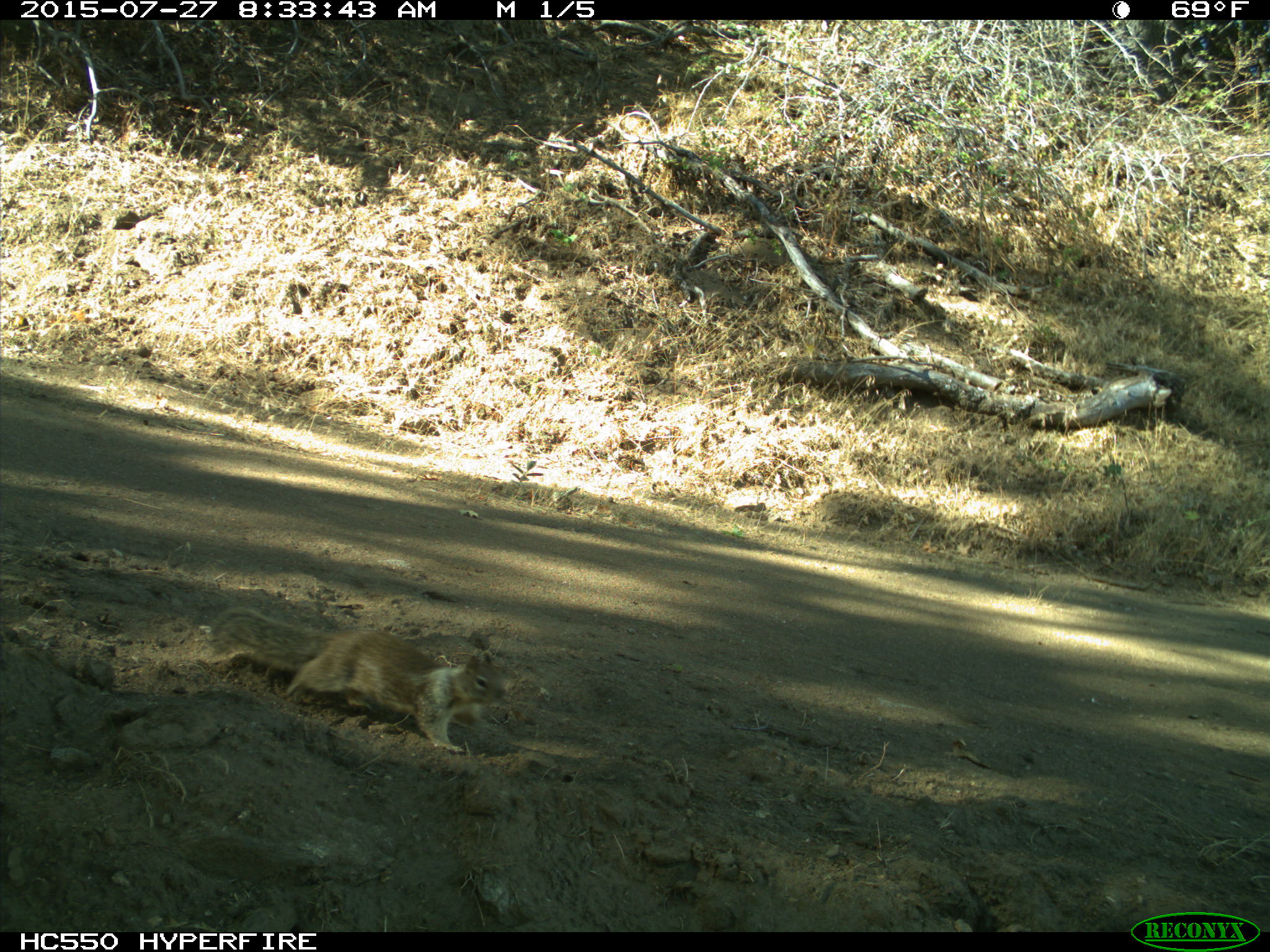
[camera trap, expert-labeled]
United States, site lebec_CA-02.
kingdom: Animalia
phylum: Chordata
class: Mammalia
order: Rodentia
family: Sciuridae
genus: Otospermophilus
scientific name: Otospermophilus beecheyi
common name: california ground squirrel